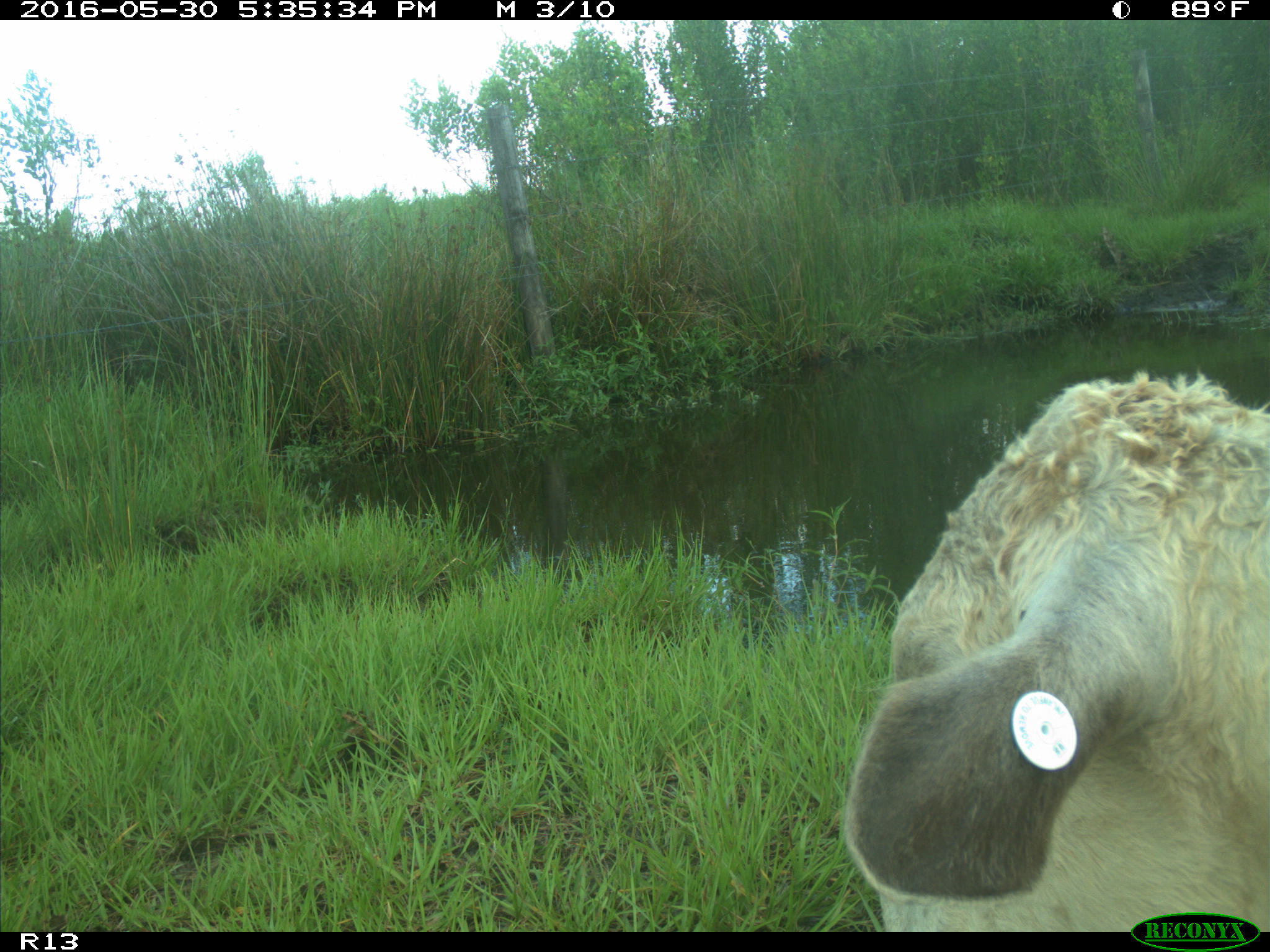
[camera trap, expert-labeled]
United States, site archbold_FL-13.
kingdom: Animalia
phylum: Chordata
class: Mammalia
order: Artiodactyla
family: Bovidae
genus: Bos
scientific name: Bos taurus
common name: domestic cow